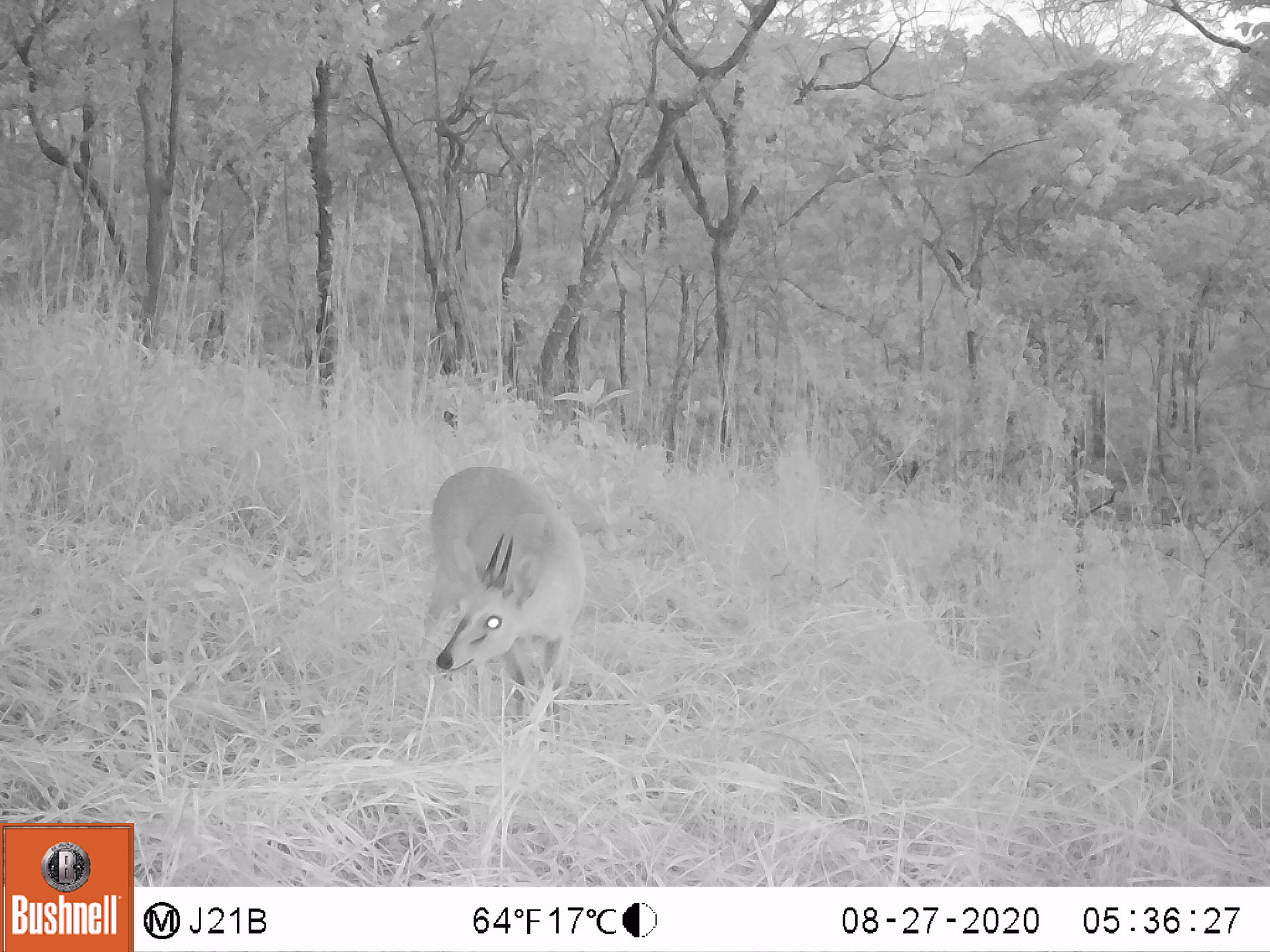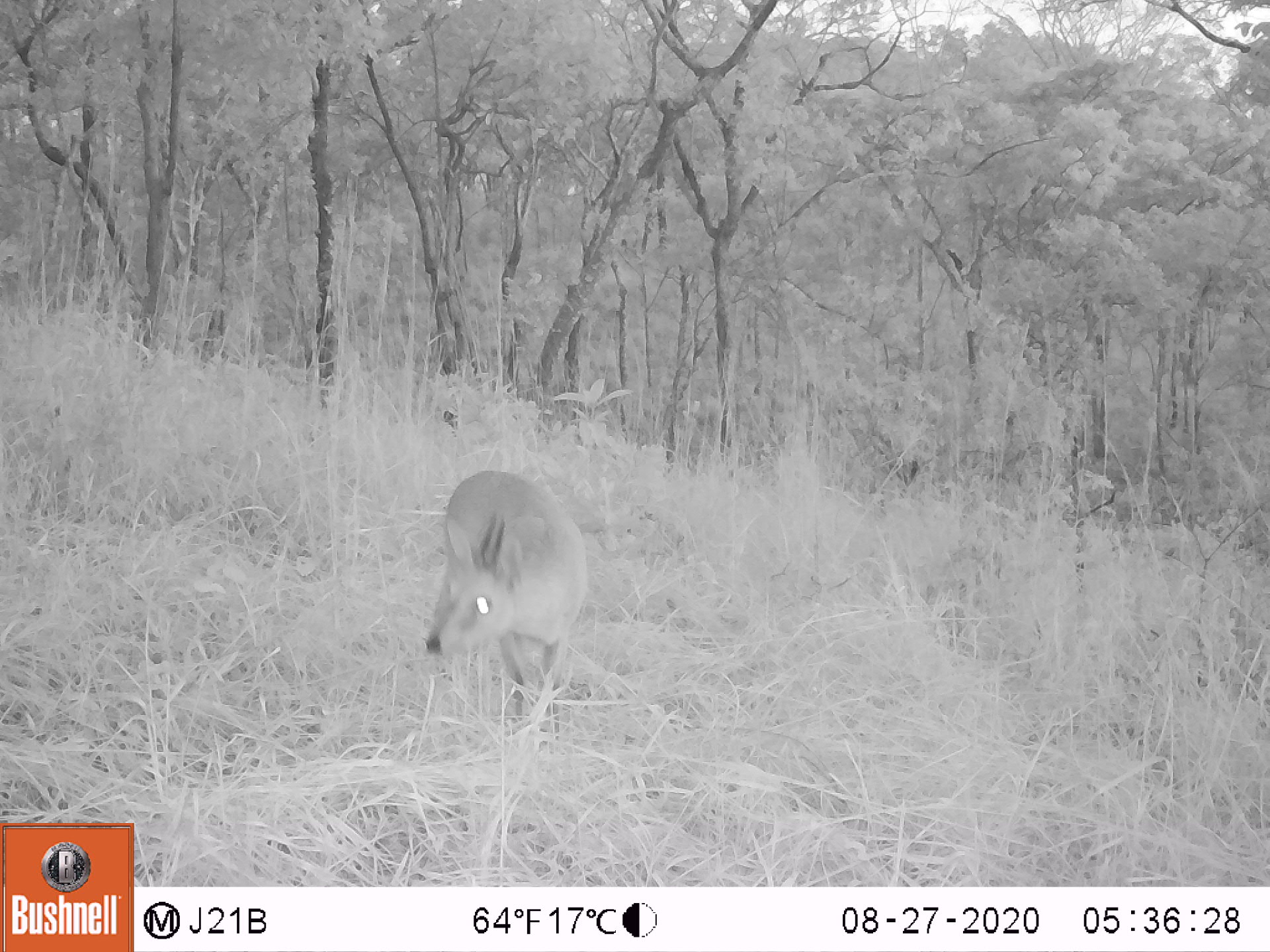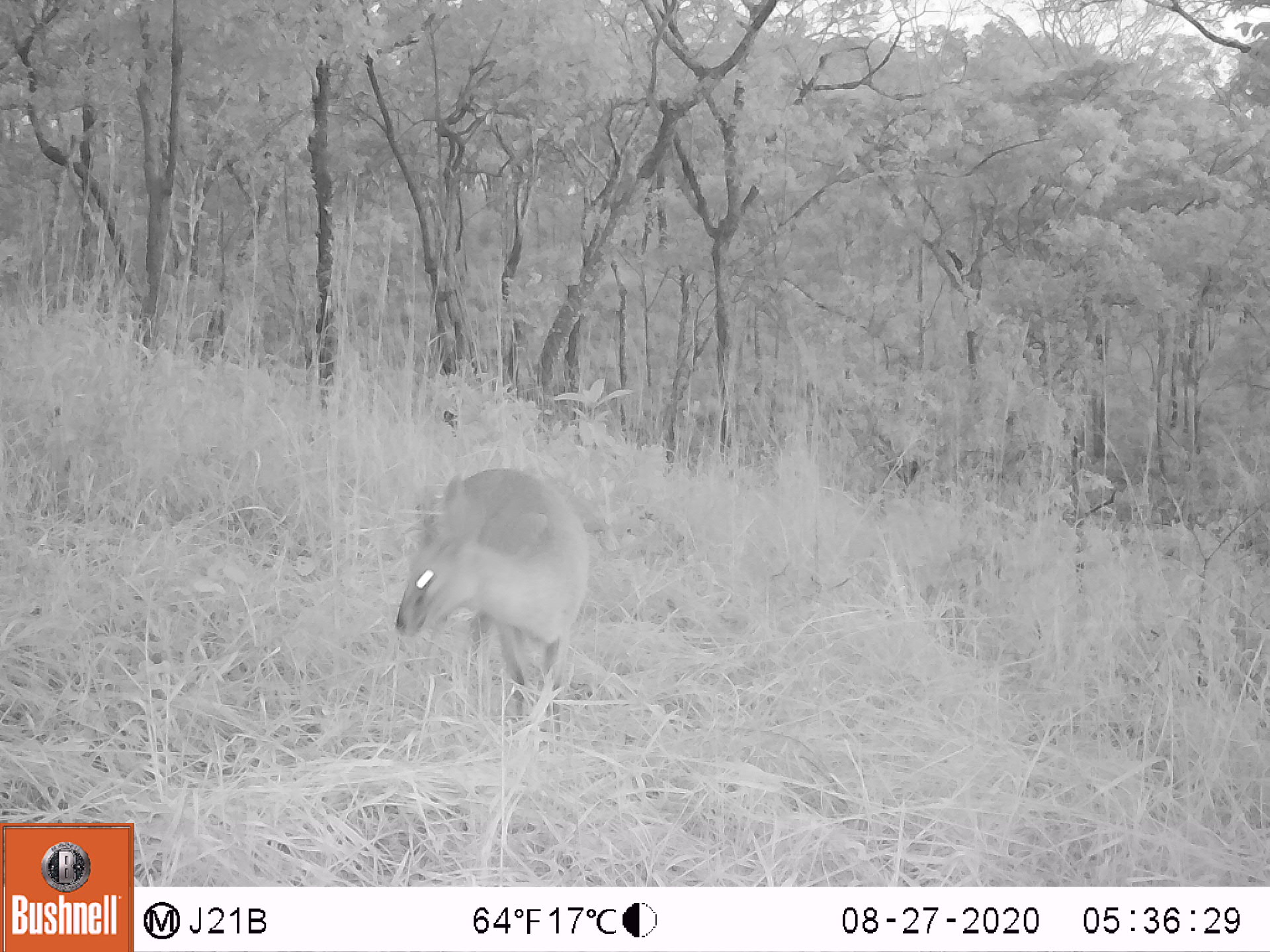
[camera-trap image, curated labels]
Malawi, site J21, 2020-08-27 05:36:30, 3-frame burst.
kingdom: Animalia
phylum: Chordata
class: Mammalia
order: Artiodactyla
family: Bovidae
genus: Sylvicapra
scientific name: Sylvicapra grimmia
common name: common duiker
Common duiker (Sylvicapra grimmia), count 1.